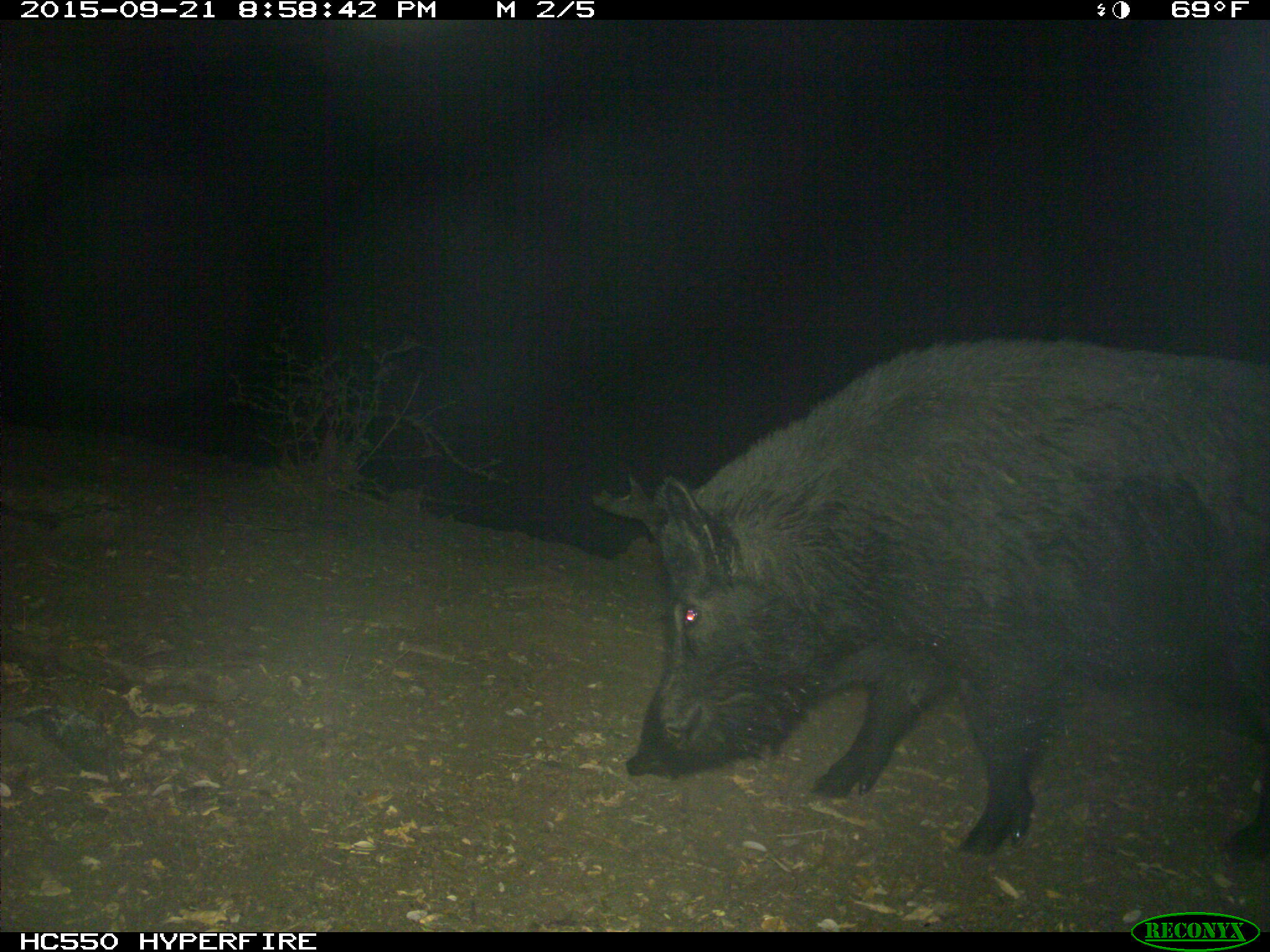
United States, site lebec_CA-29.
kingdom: Animalia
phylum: Chordata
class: Mammalia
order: Artiodactyla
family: Suidae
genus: Sus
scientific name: Sus scrofa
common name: wild boar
Sus scrofa (wild boar).